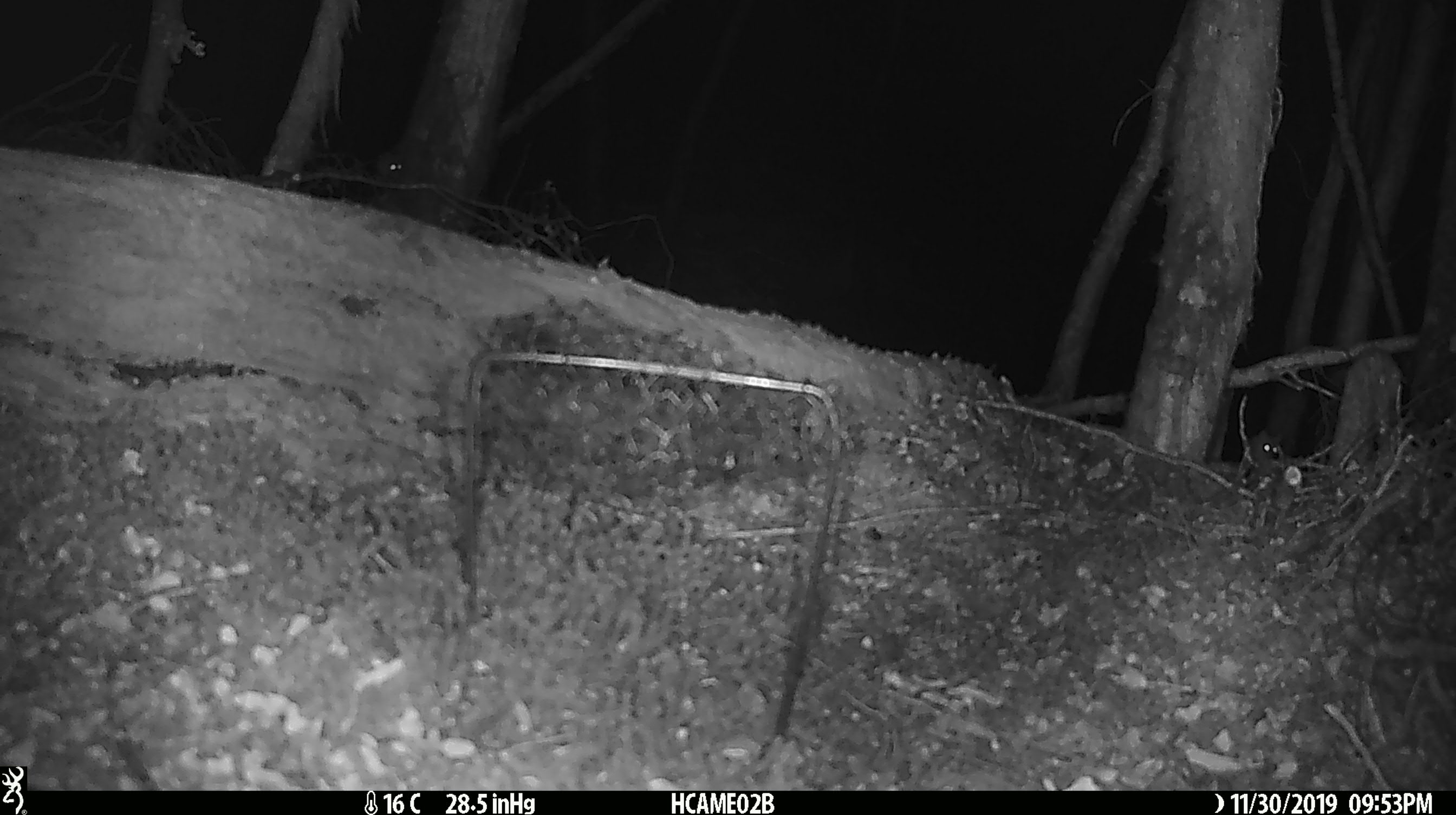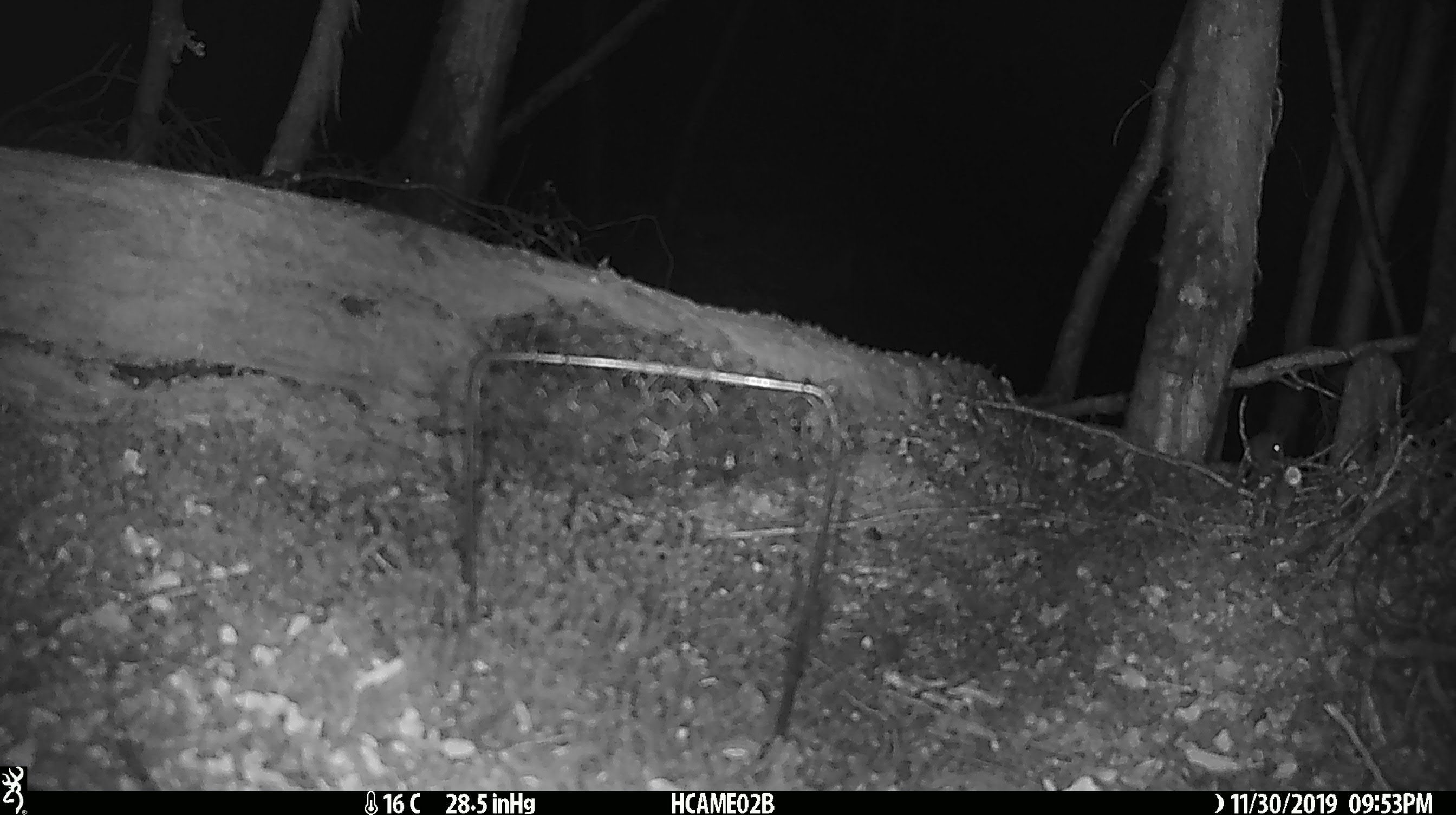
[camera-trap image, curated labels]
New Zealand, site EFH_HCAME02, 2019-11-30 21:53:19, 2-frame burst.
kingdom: Animalia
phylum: Chordata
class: Mammalia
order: Rodentia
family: Muridae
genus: Mus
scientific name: Mus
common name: mouse